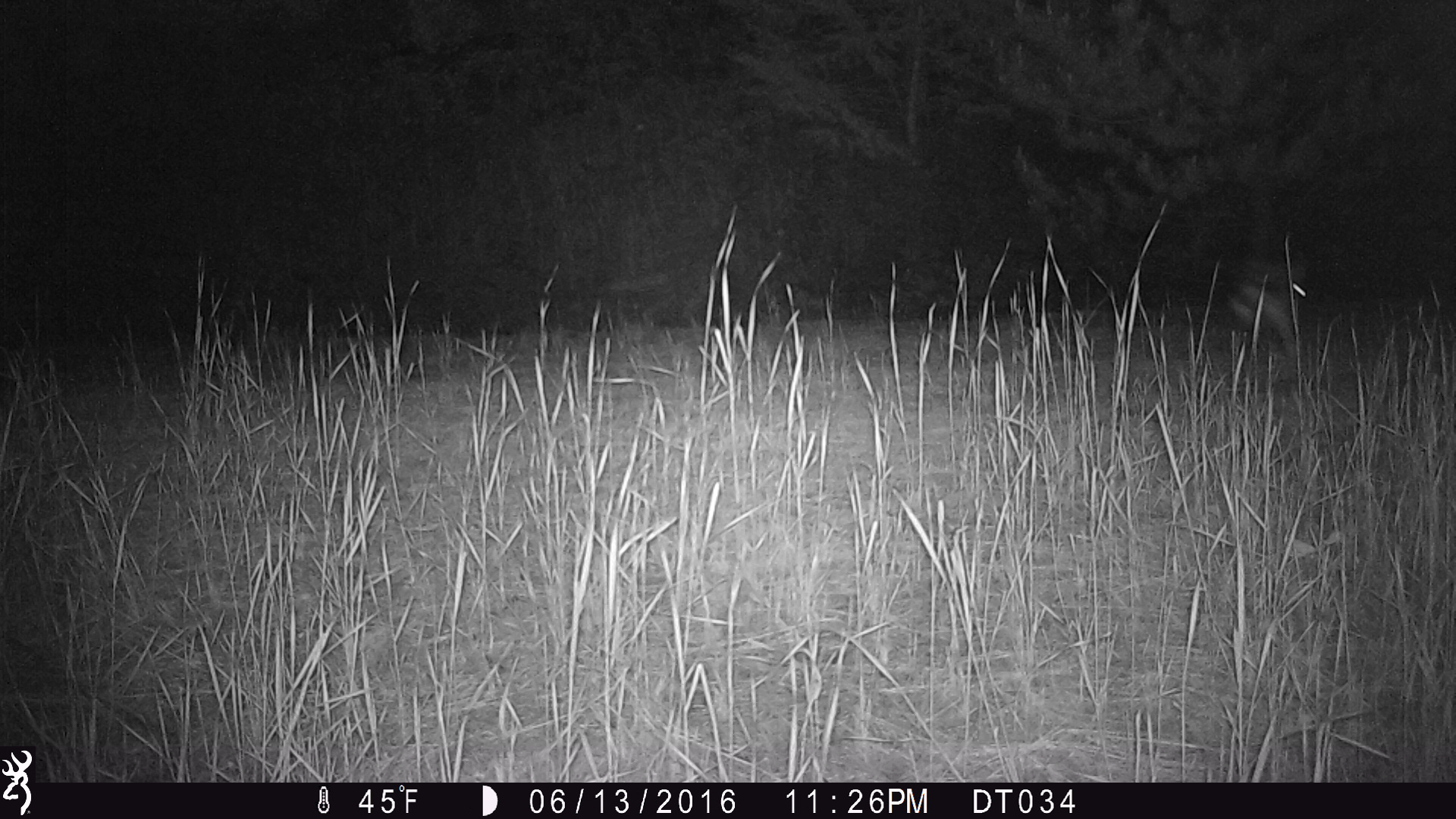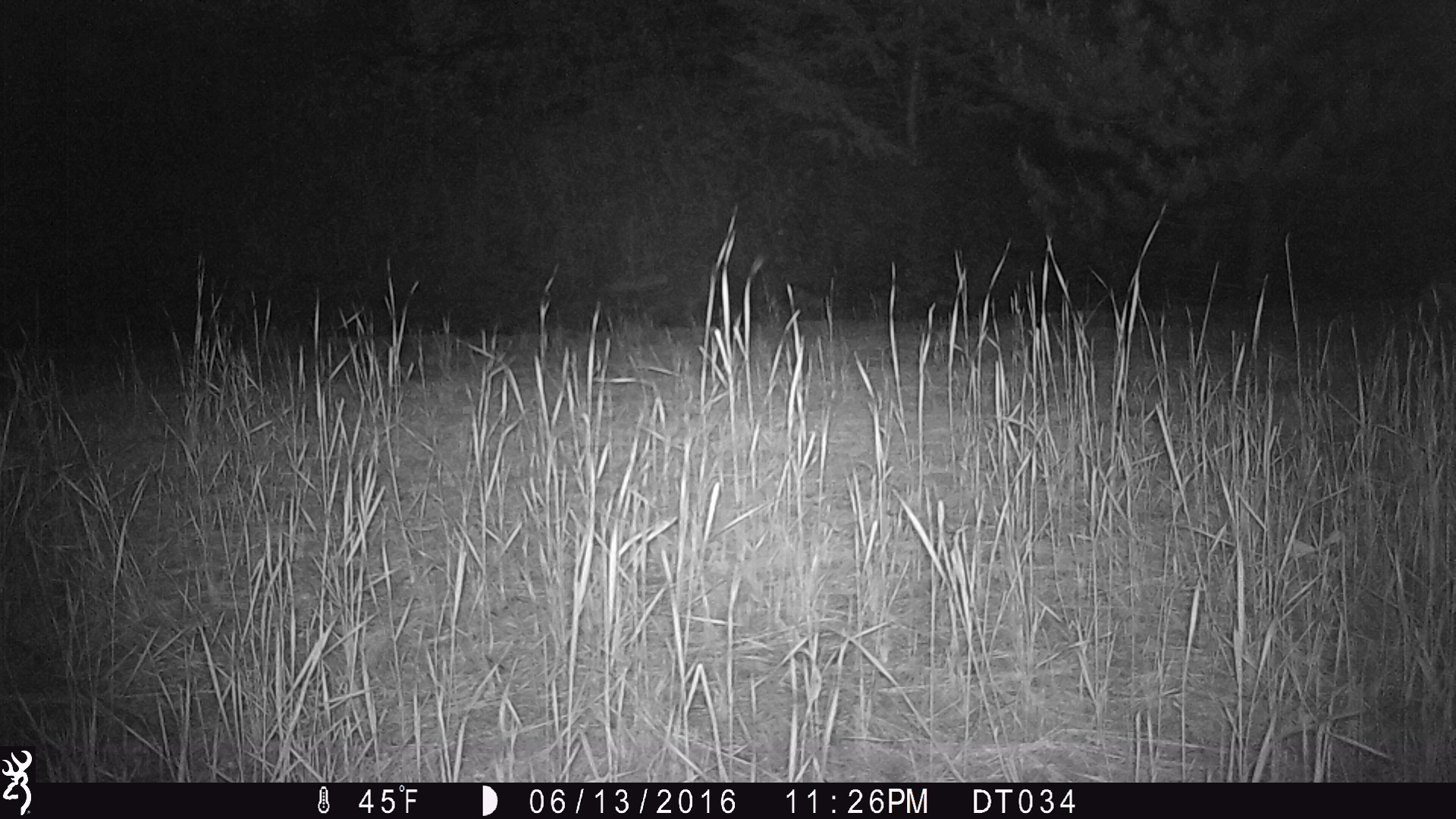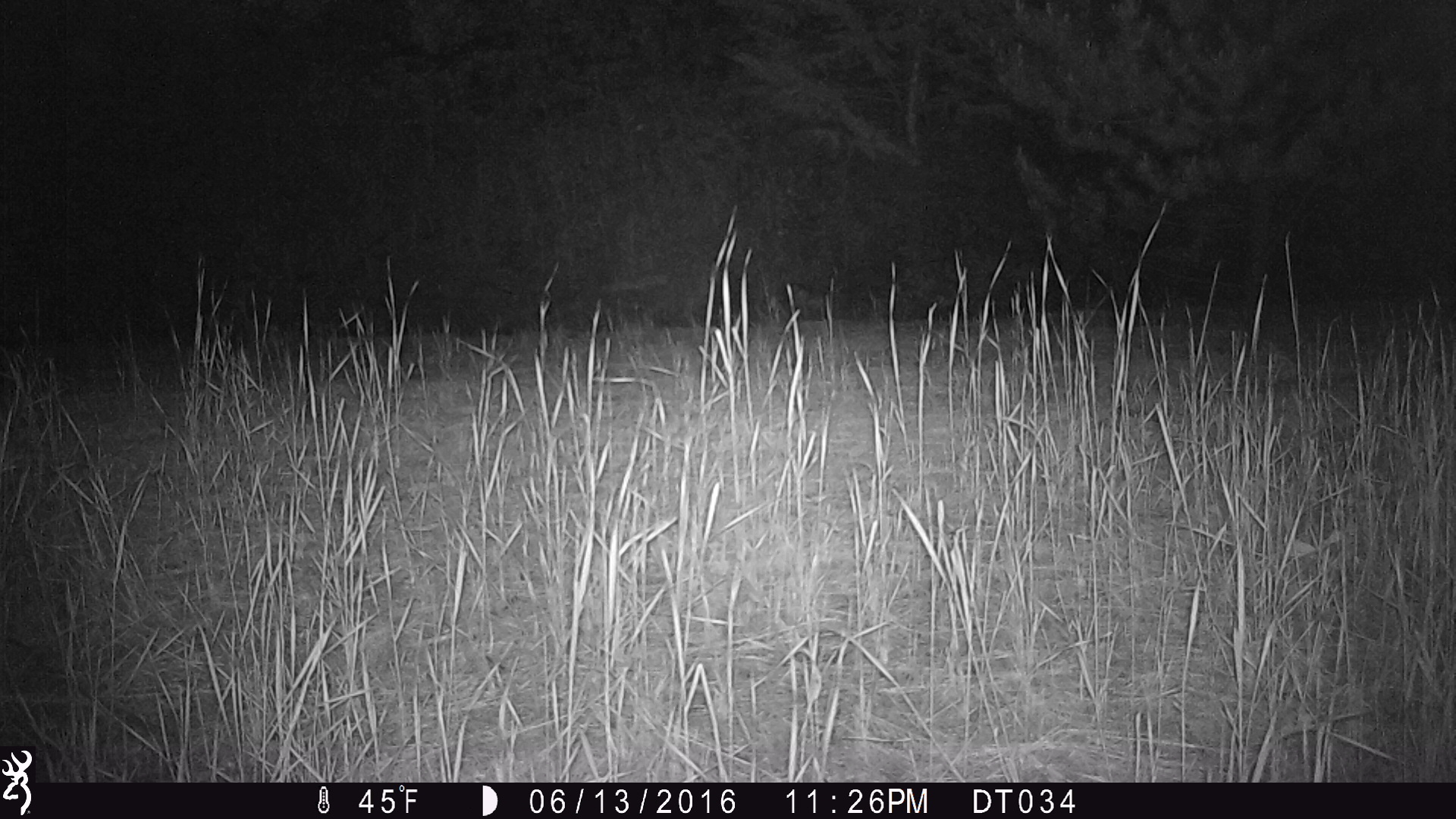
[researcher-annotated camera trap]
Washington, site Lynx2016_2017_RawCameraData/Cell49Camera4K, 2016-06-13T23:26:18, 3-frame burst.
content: unidentified animal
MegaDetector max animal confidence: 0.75